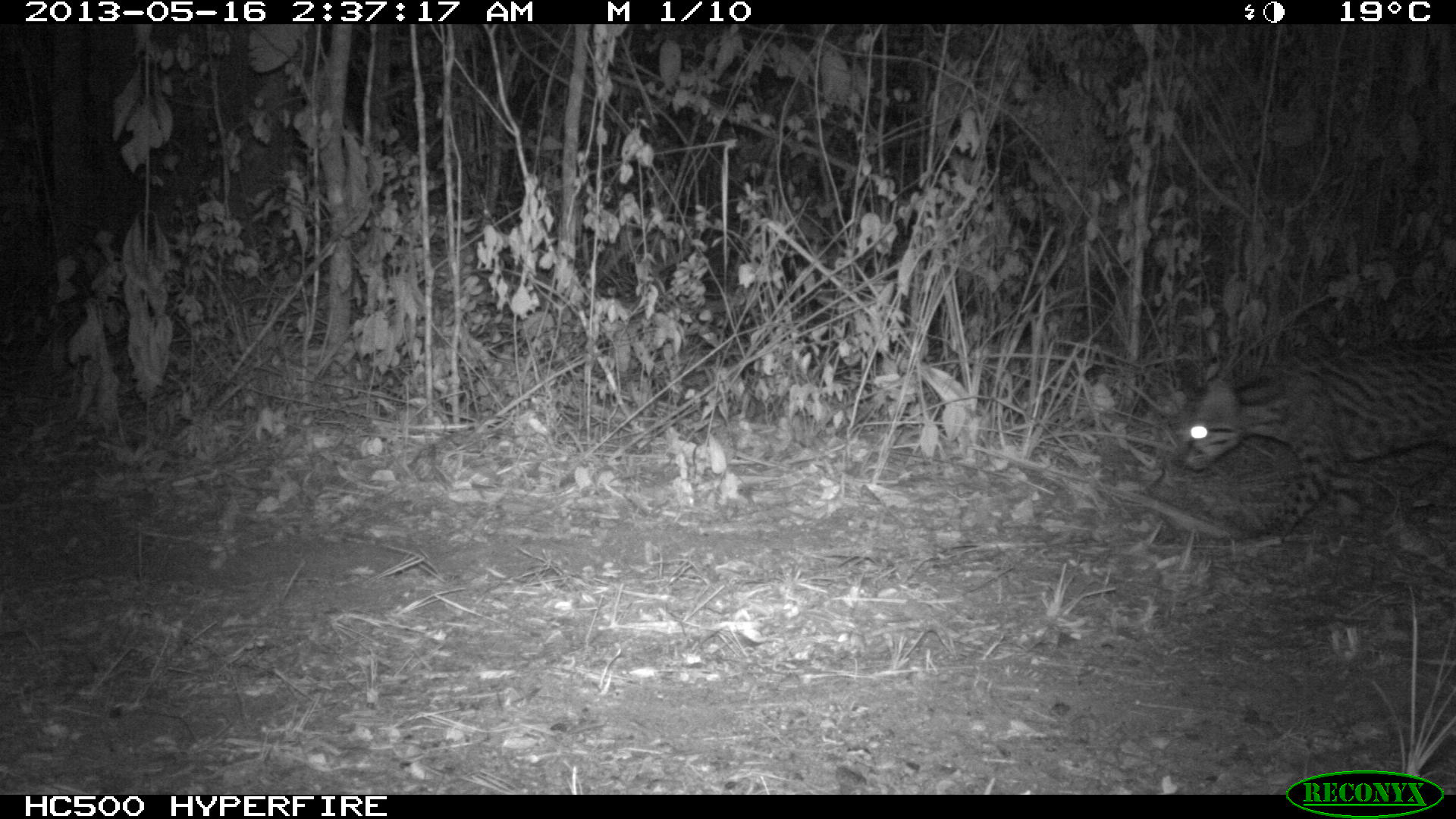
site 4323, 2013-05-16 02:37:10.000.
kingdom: Animalia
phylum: Chordata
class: Mammalia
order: Carnivora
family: Felidae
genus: Leopardus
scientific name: Leopardus pardalis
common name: ocelot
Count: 1.